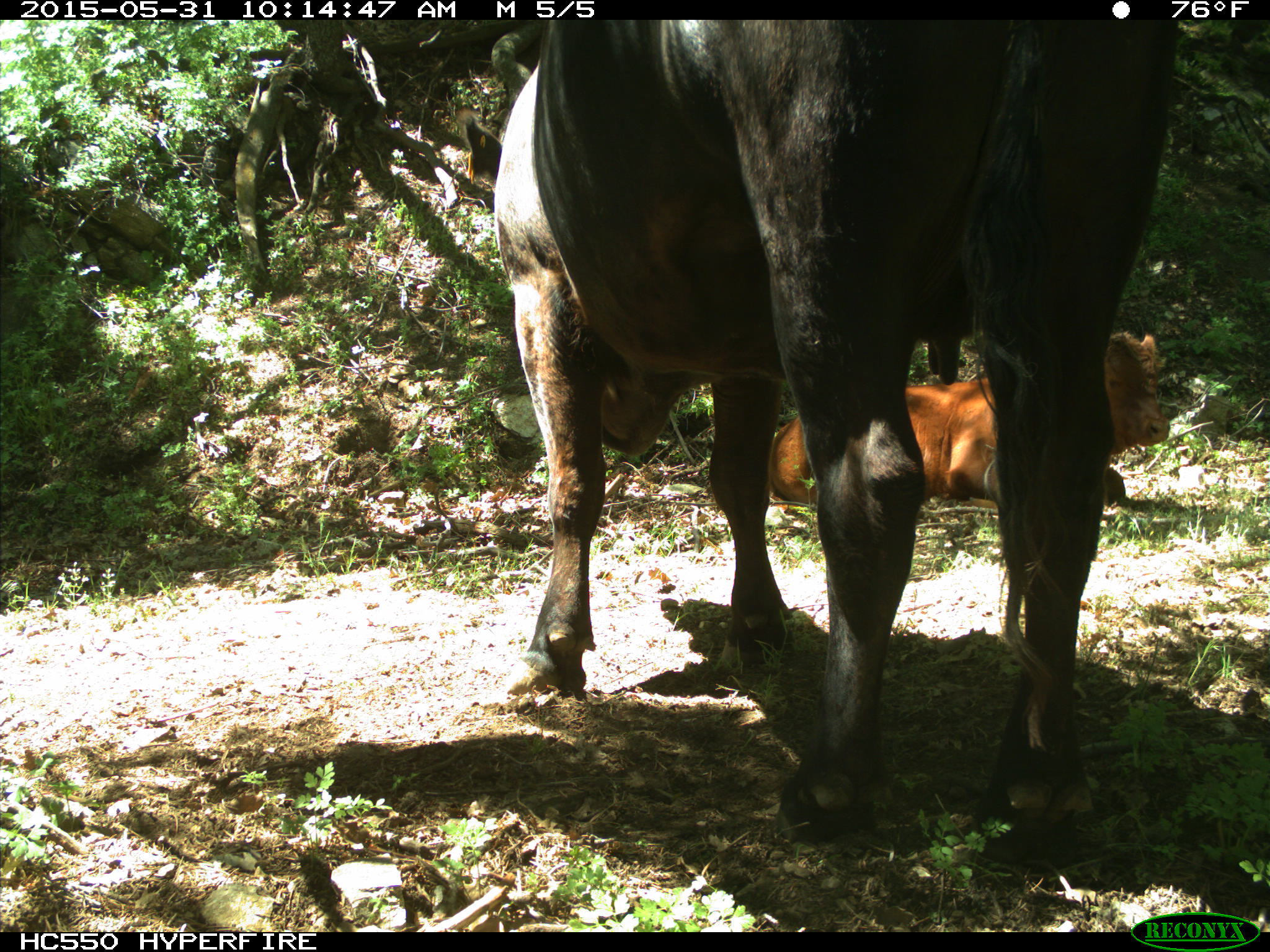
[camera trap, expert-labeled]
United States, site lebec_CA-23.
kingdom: Animalia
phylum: Chordata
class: Mammalia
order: Artiodactyla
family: Bovidae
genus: Bos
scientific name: Bos taurus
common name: domestic cow